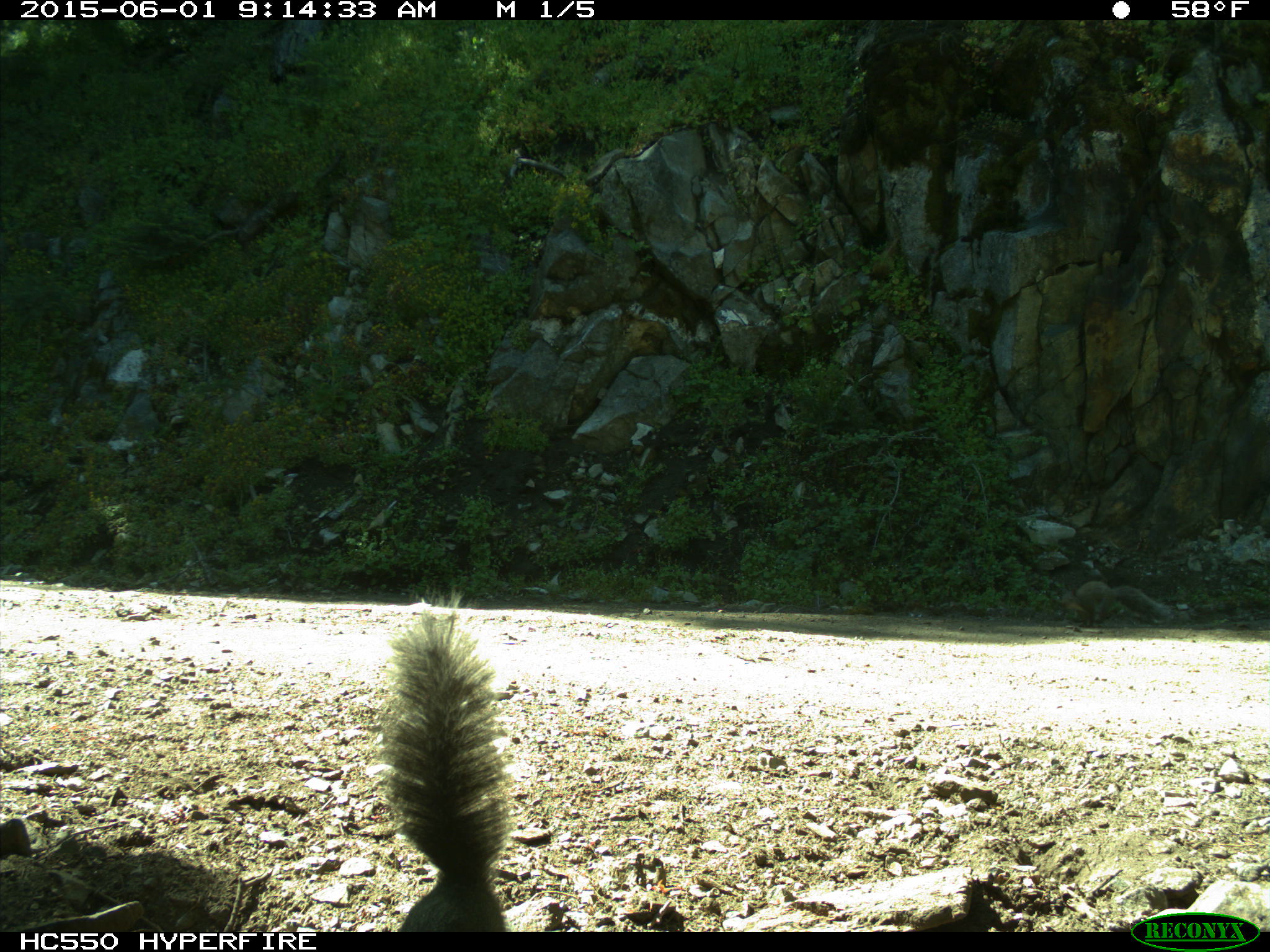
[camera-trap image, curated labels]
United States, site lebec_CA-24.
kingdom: Animalia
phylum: Chordata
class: Mammalia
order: Rodentia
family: Sciuridae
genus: Sciurus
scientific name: Sciurus carolinensis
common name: eastern gray squirrel